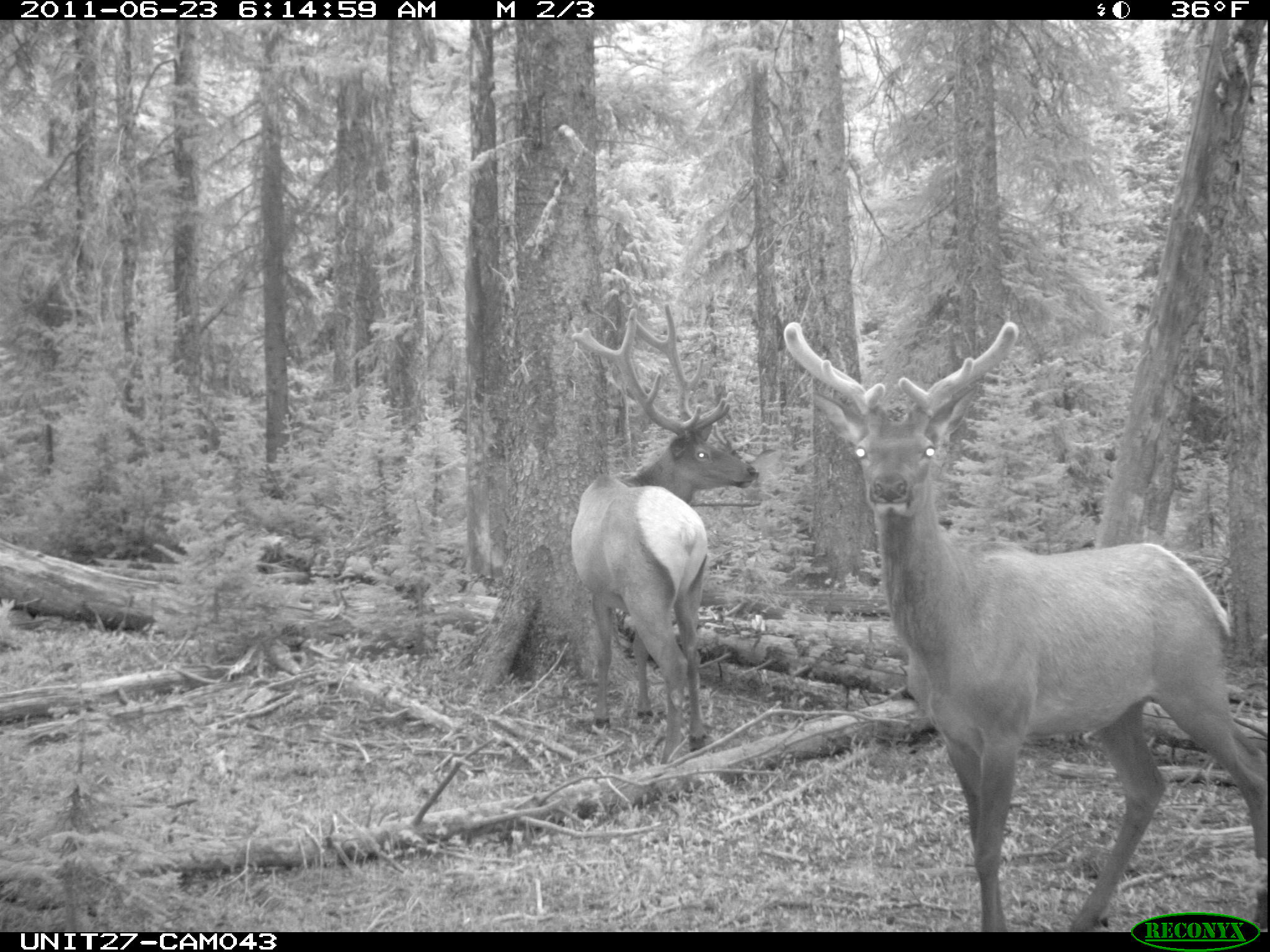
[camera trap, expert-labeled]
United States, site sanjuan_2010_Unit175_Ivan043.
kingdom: Animalia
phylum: Chordata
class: Mammalia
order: Artiodactyla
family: Cervidae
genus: Cervus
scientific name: Cervus elaphus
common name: red deer